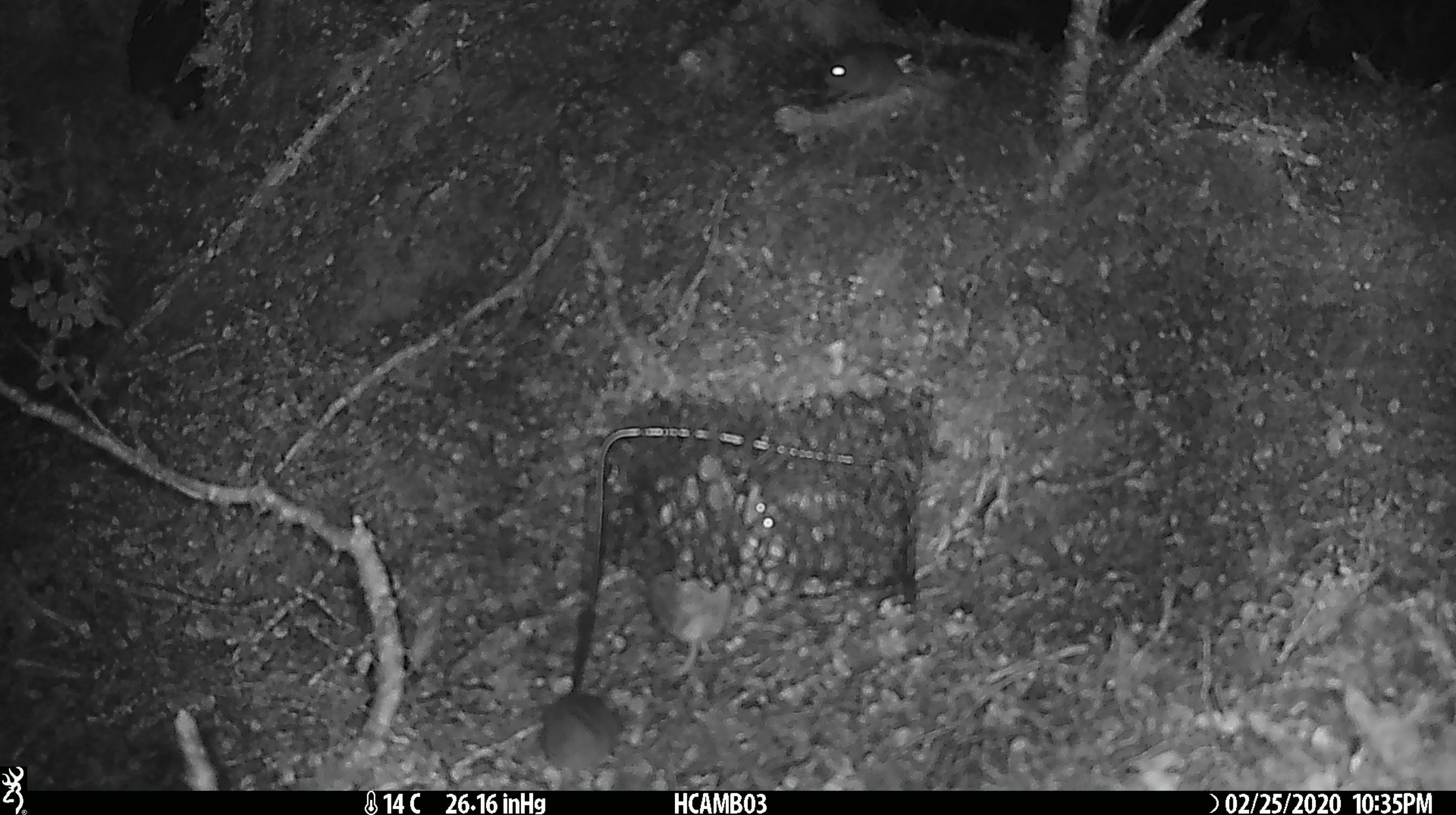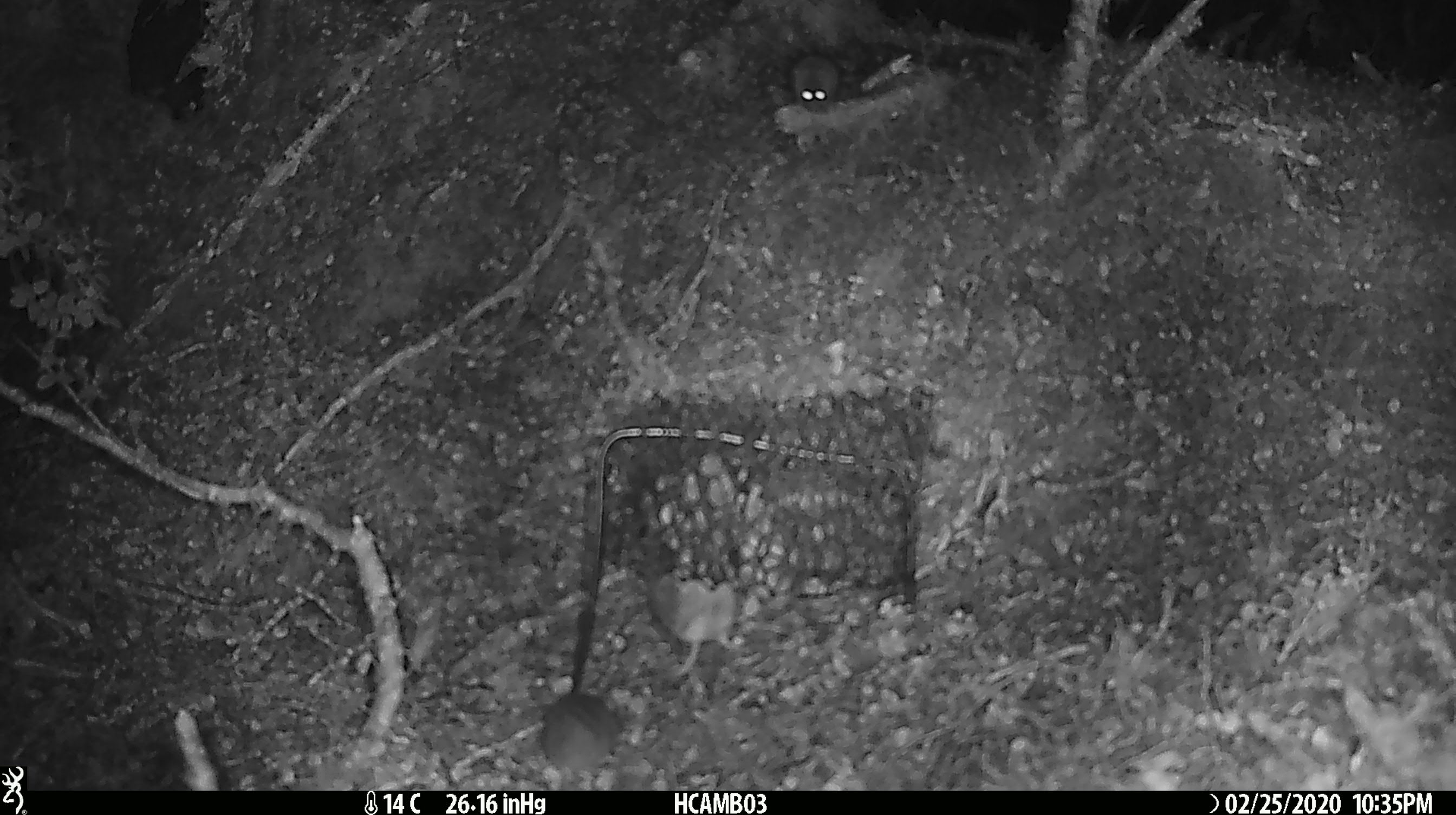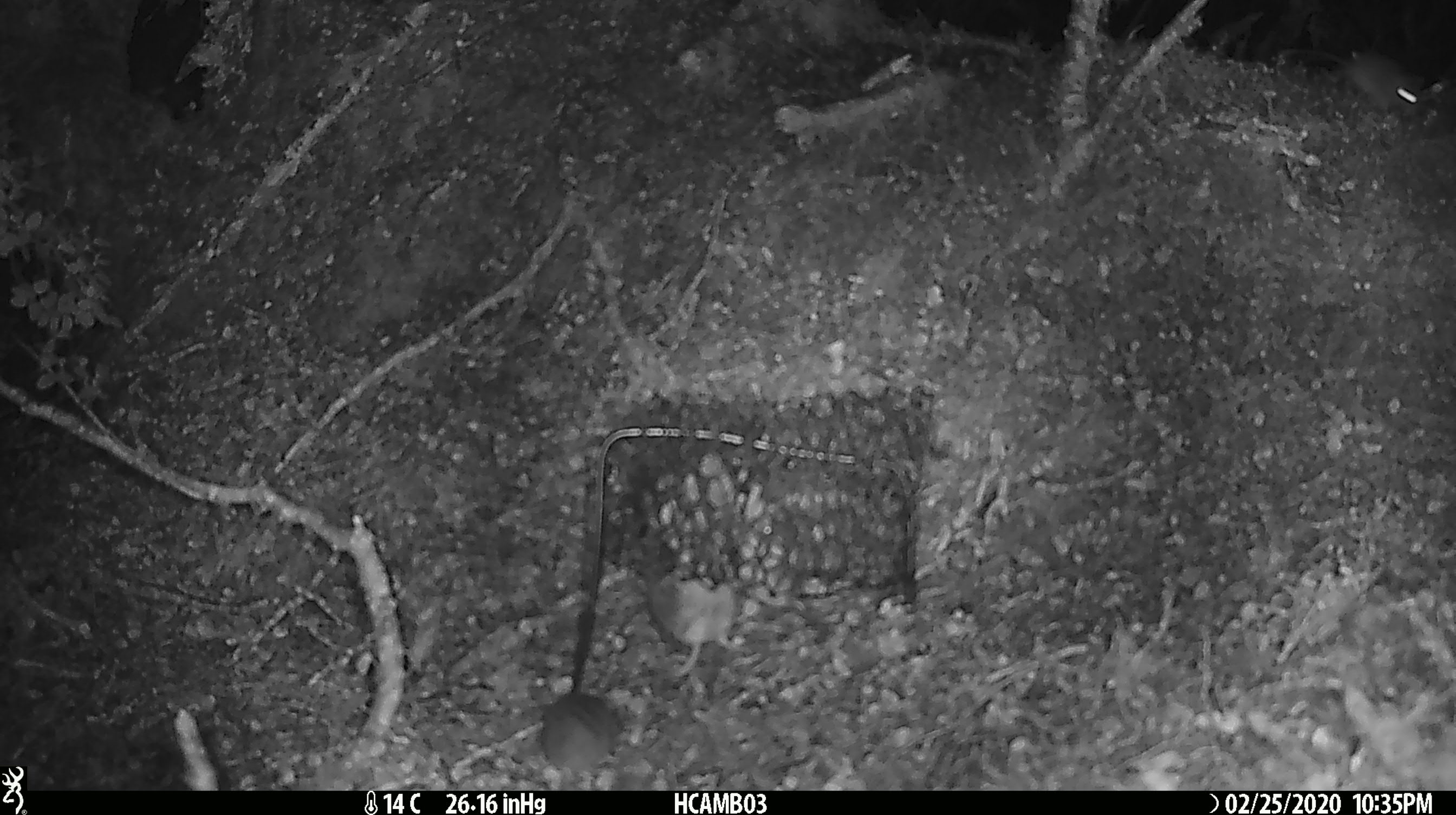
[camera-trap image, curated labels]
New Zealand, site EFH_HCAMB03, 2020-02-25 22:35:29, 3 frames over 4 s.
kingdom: Animalia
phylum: Chordata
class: Mammalia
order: Rodentia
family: Muridae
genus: Mus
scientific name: Mus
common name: mouse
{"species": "mouse (Mus)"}